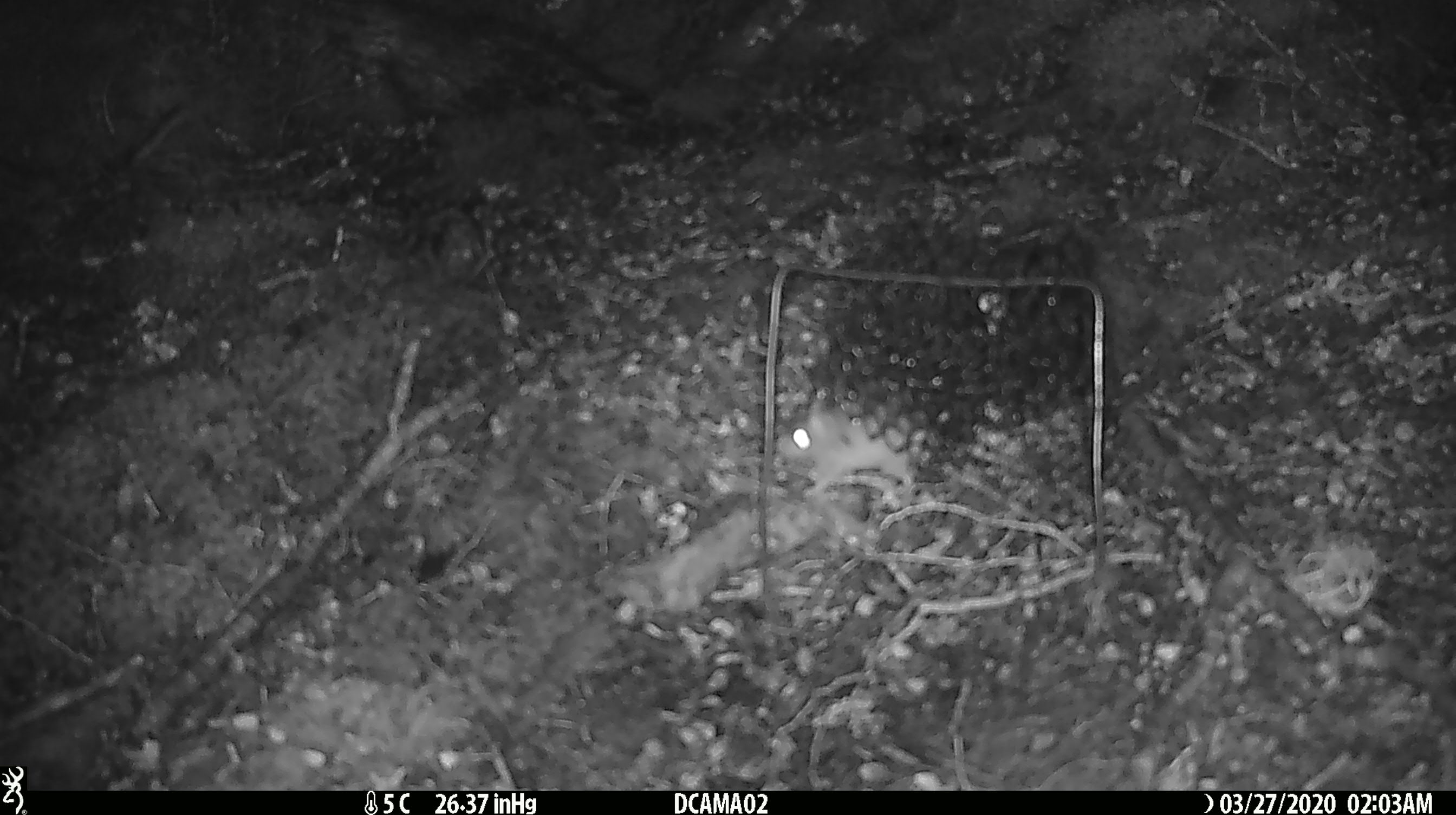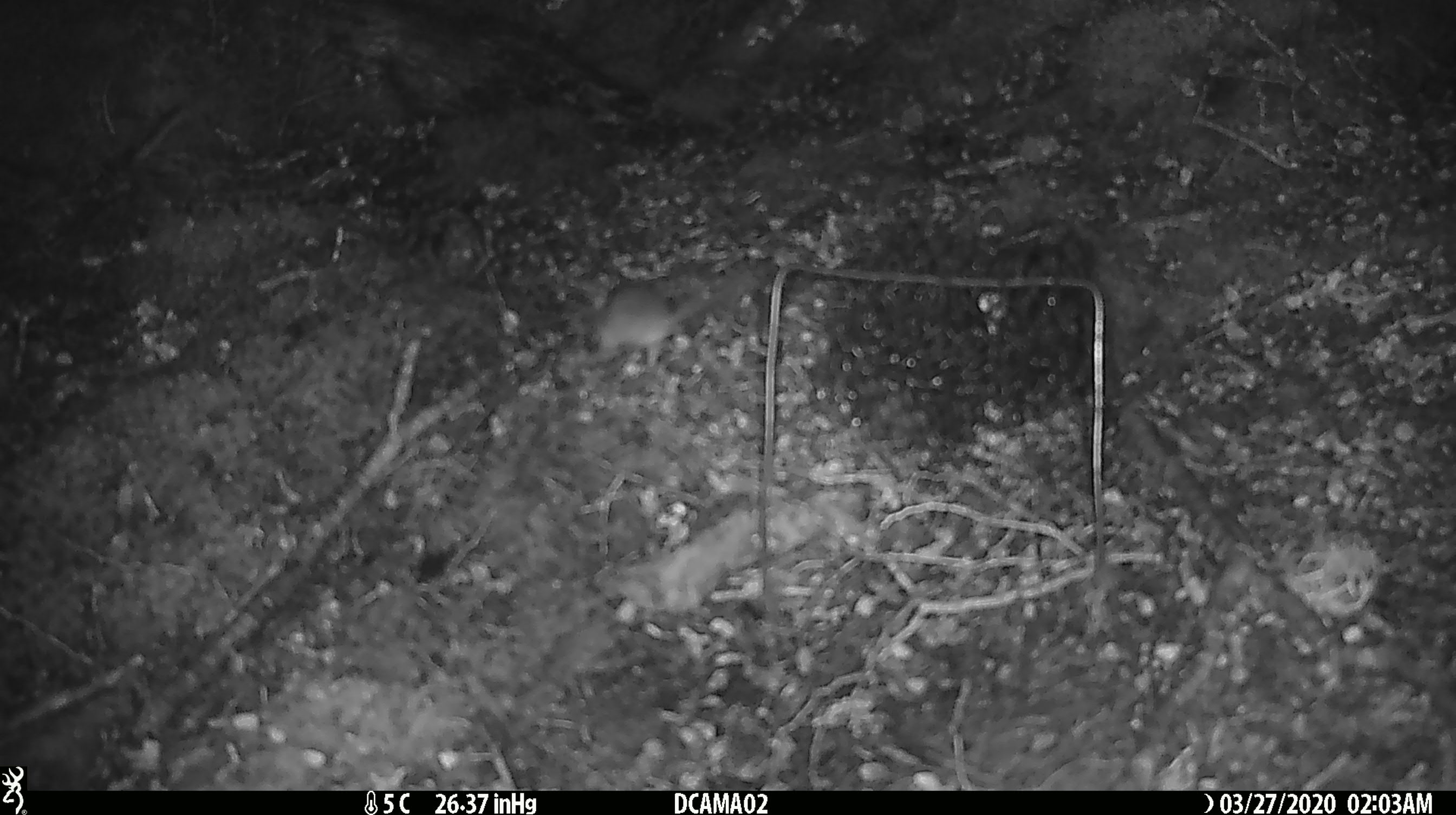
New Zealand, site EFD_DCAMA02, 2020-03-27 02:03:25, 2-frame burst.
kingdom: Animalia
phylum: Chordata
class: Mammalia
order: Rodentia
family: Muridae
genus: Mus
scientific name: Mus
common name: mouse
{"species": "mouse (Mus)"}